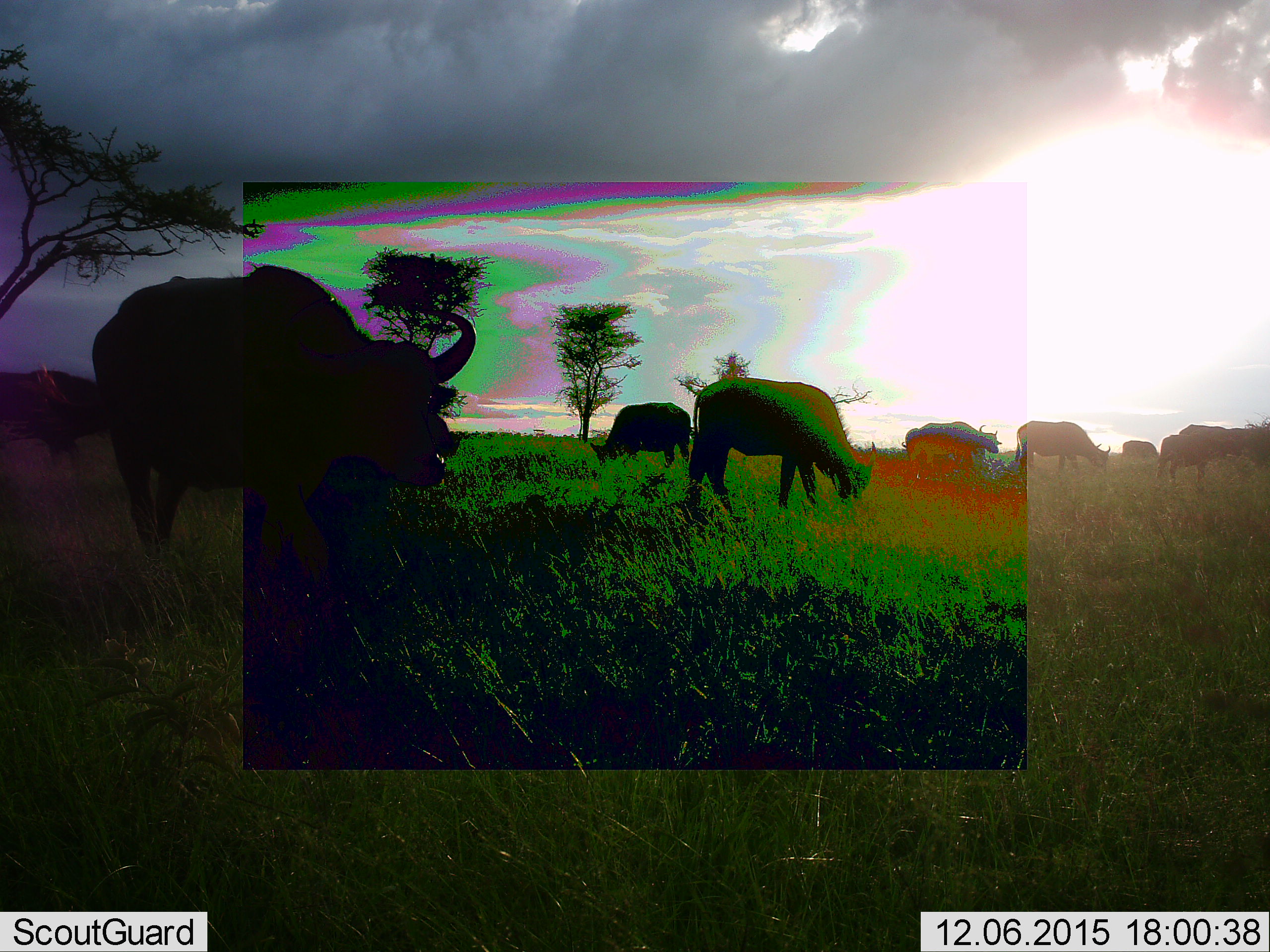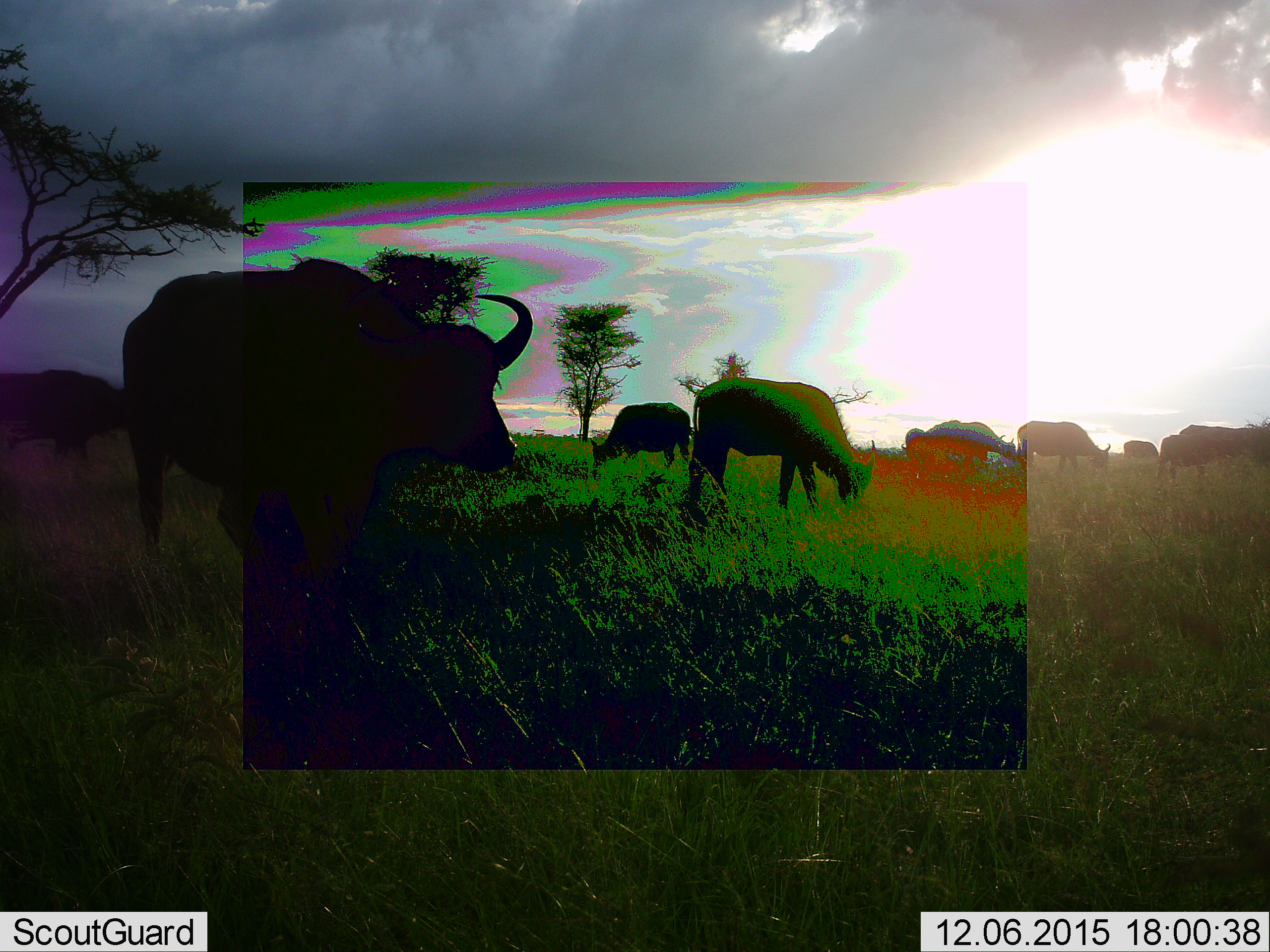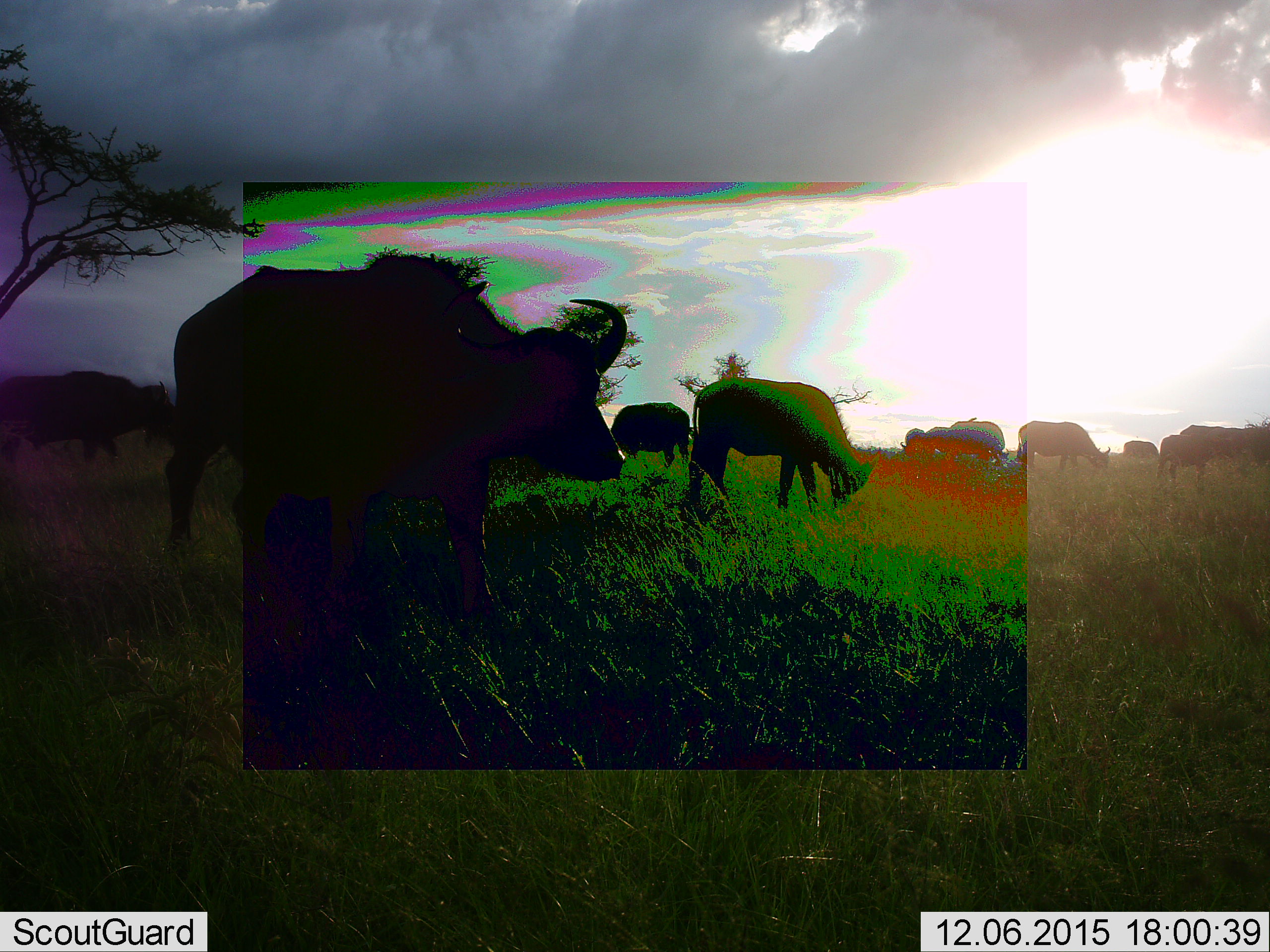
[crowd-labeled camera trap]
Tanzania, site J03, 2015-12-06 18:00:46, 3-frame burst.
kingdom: Animalia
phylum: Chordata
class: Mammalia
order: Artiodactyla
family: Bovidae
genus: Syncerus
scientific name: Syncerus caffer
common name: cape buffalo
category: buffalo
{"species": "buffalo (cape buffalo) (Syncerus caffer)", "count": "9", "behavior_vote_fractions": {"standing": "70%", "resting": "10%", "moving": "60%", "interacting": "10%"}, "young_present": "10%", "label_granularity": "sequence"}